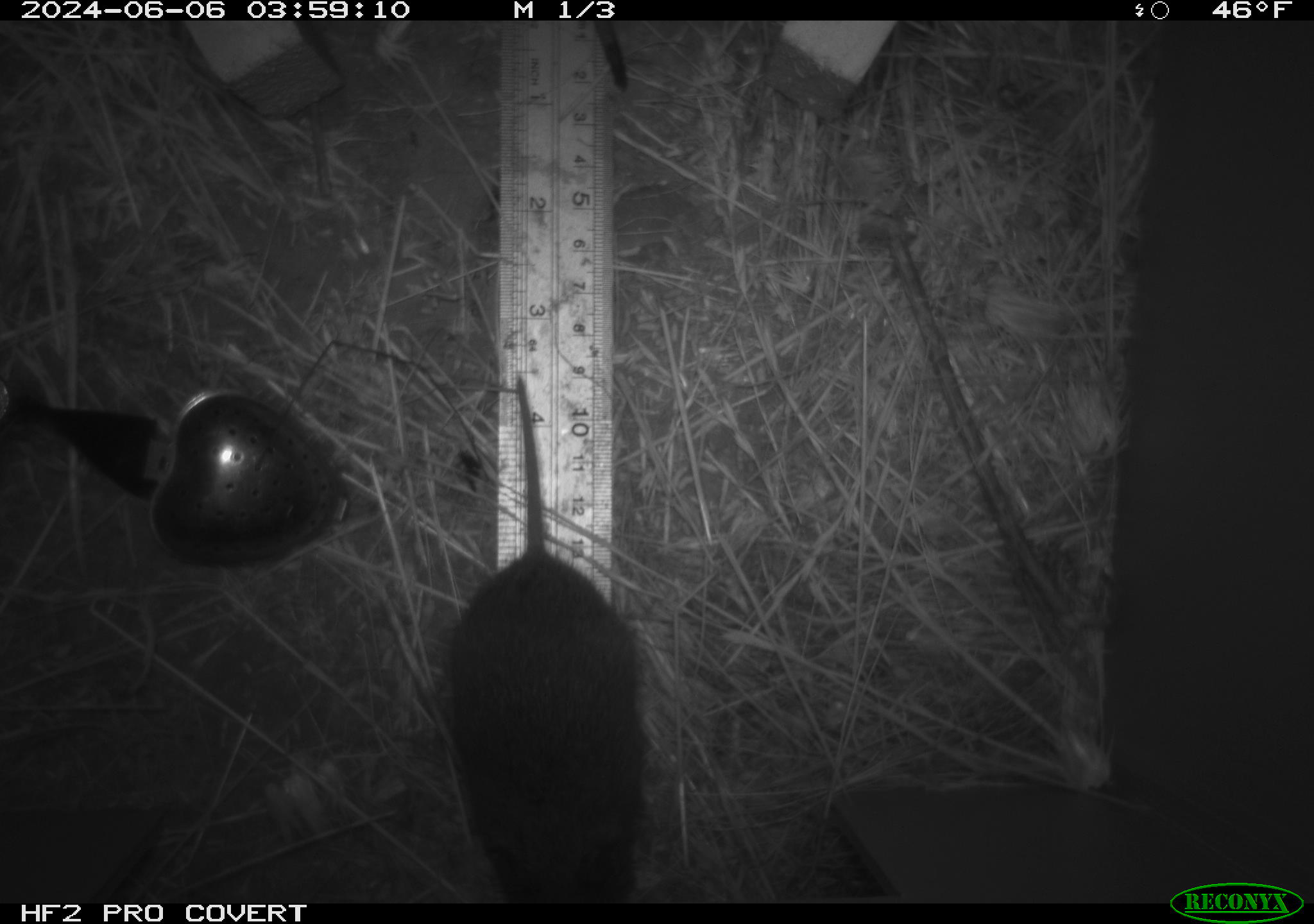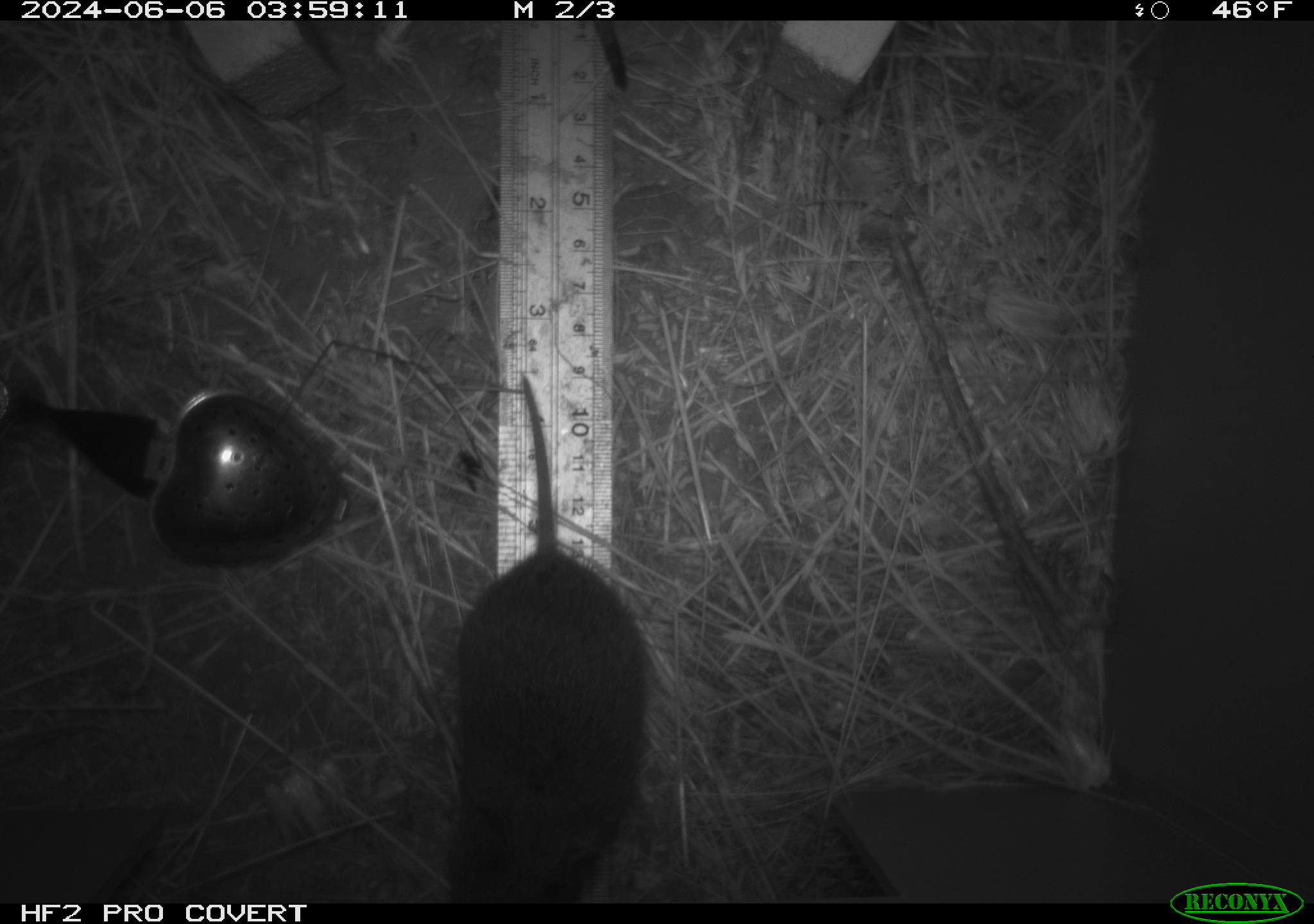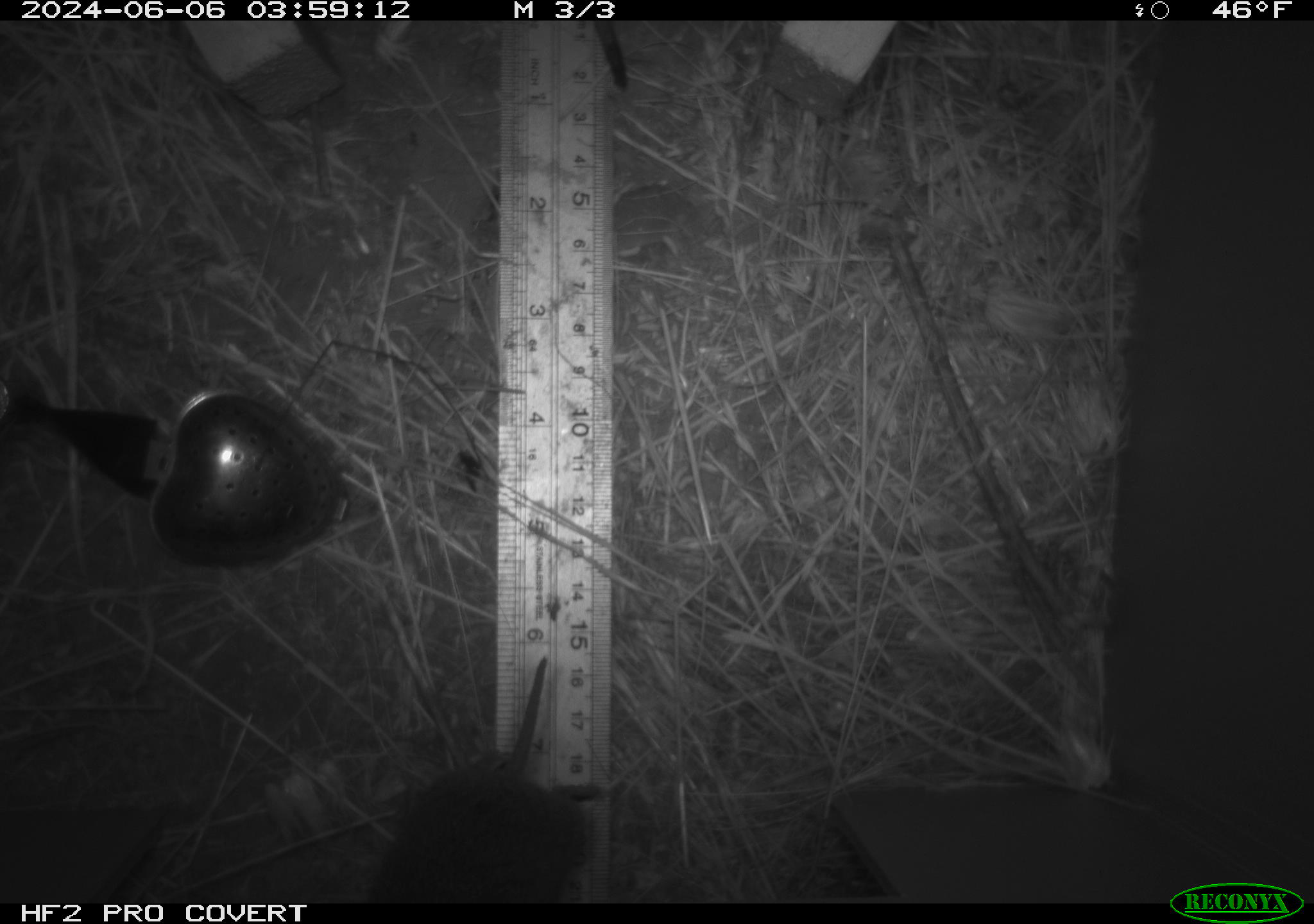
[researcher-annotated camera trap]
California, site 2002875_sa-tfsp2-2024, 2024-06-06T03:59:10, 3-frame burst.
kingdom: Animalia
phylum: Chordata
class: Mammalia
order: Rodentia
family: Cricetidae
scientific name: Arvicolinae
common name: voles, lemmings, and muskrats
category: arvicolinae subfamily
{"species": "arvicolinae subfamily (voles, lemmings, and muskrats) (Arvicolinae)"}